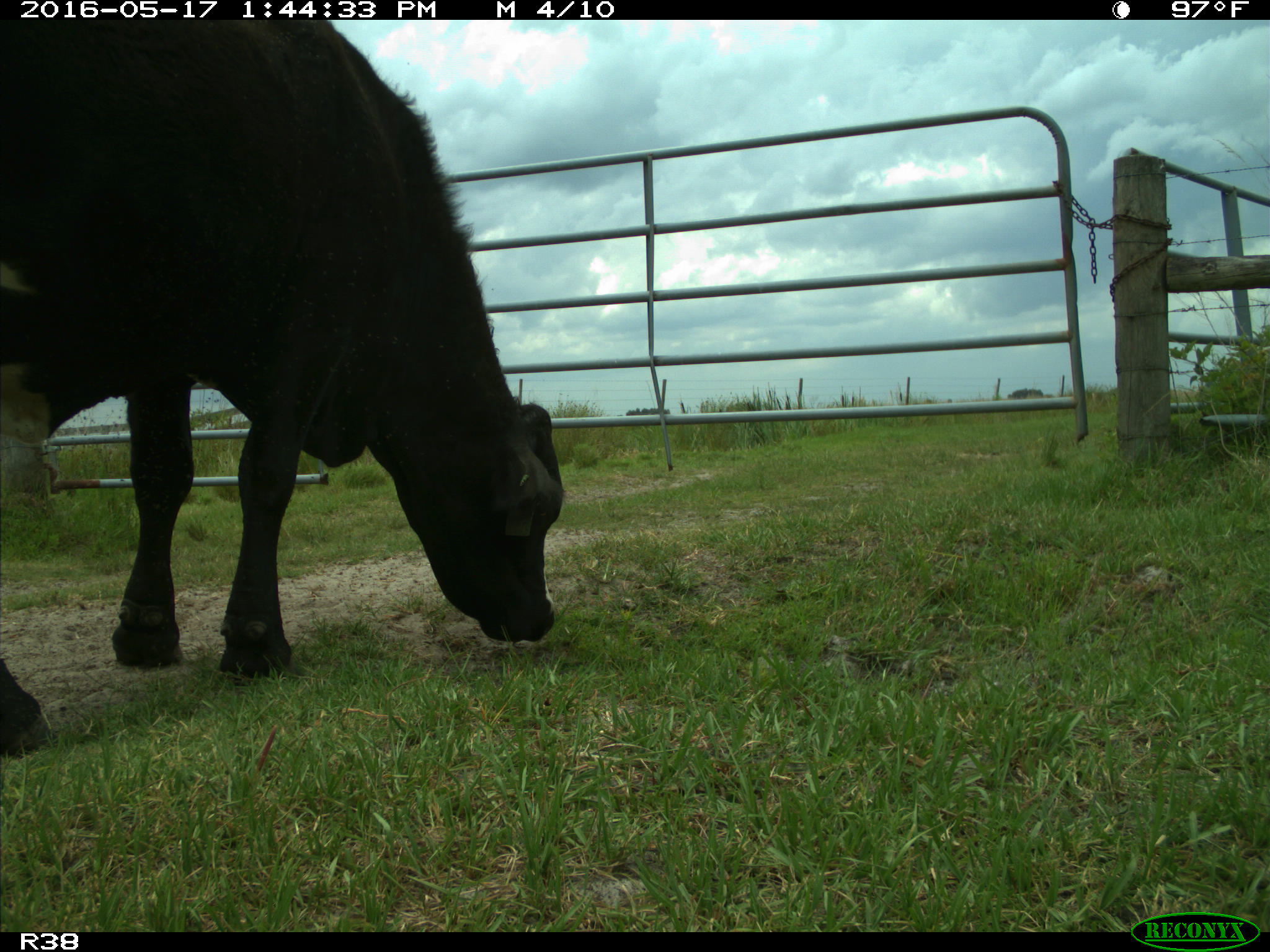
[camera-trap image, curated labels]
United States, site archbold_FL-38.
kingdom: Animalia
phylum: Chordata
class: Mammalia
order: Artiodactyla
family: Bovidae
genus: Bos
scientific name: Bos taurus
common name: domestic cow